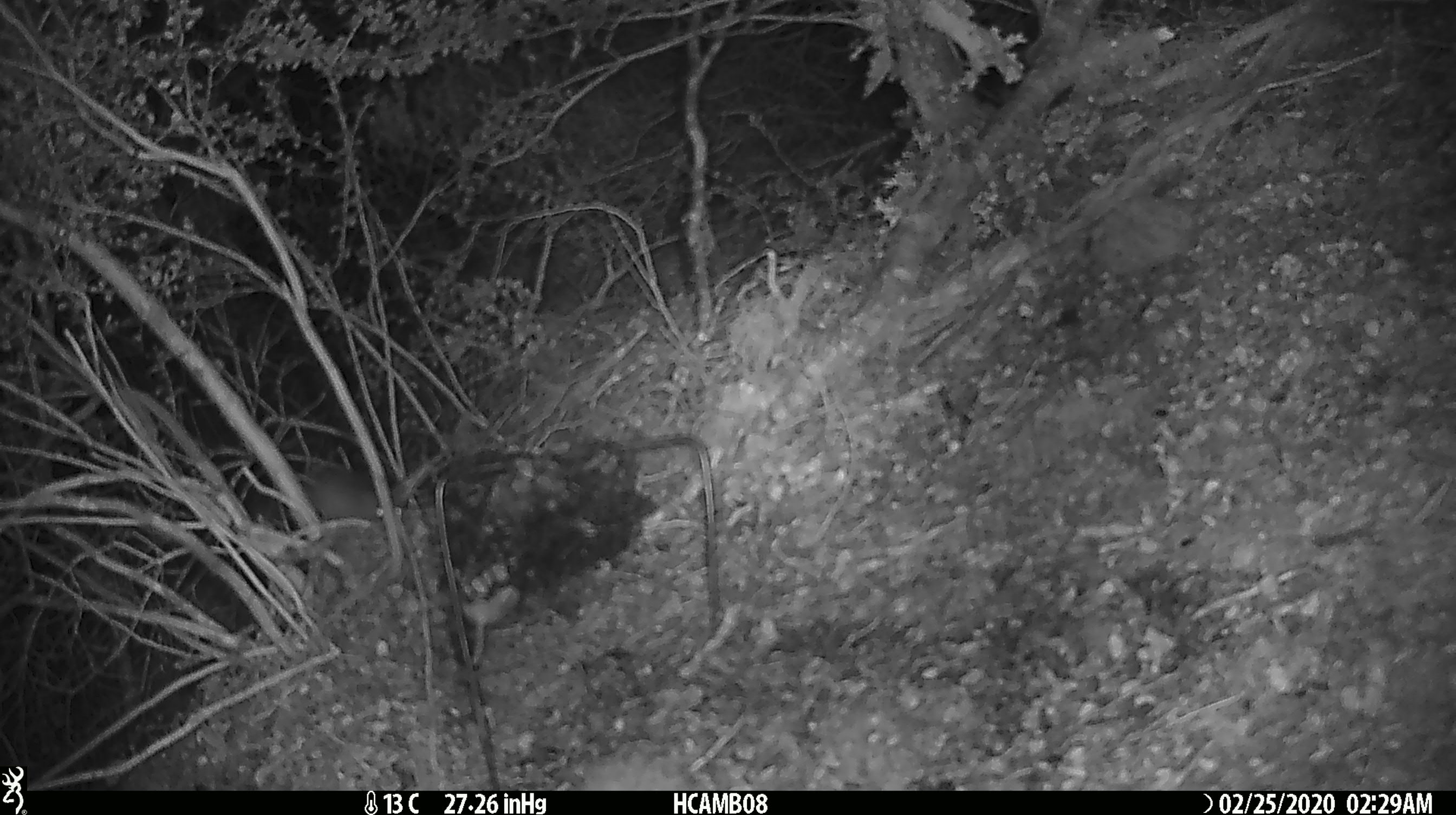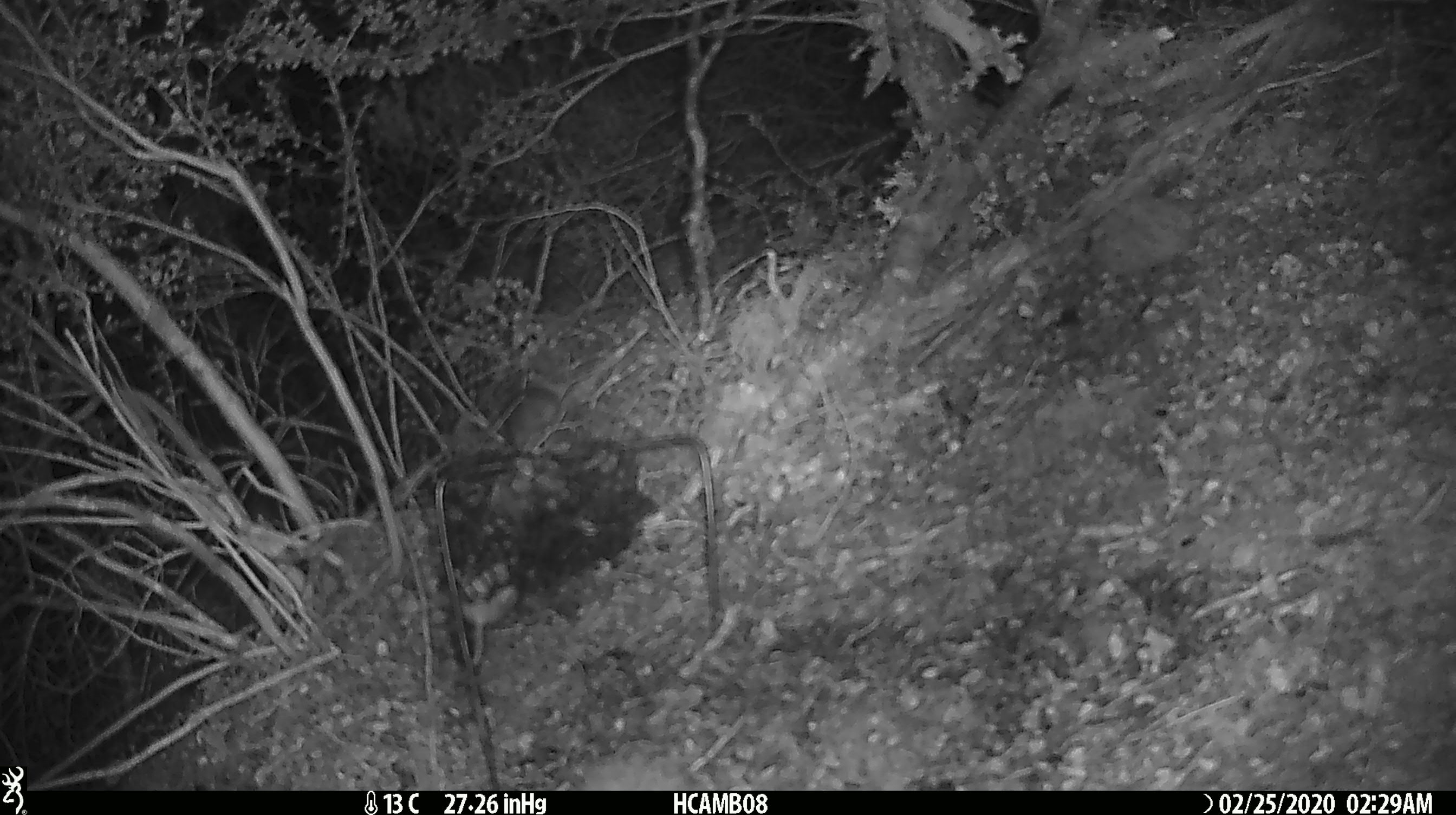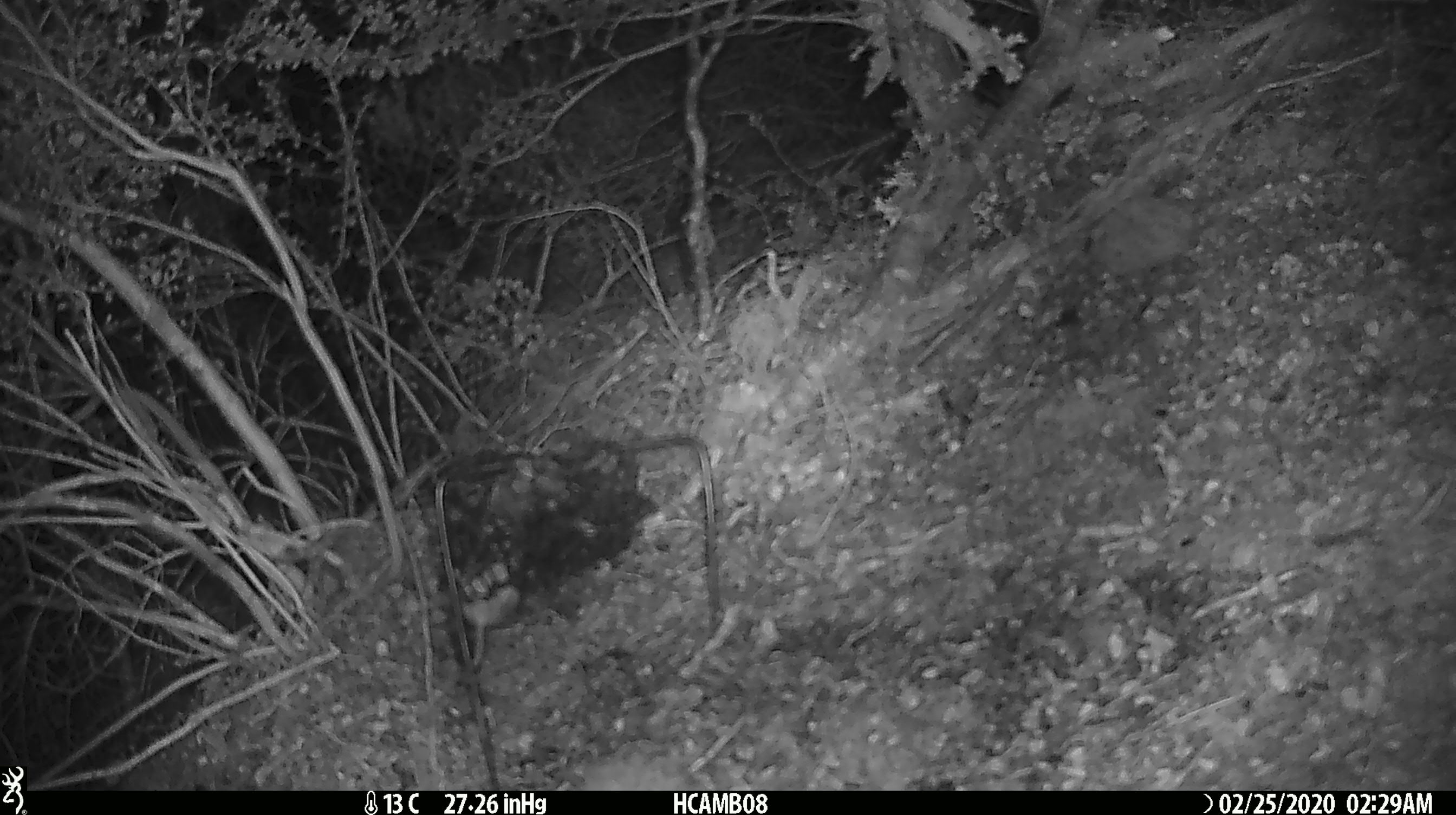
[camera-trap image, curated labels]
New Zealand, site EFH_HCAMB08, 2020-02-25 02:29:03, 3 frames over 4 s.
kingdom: Animalia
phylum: Chordata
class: Mammalia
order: Rodentia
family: Muridae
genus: Mus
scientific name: Mus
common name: mouse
Mouse (Mus).